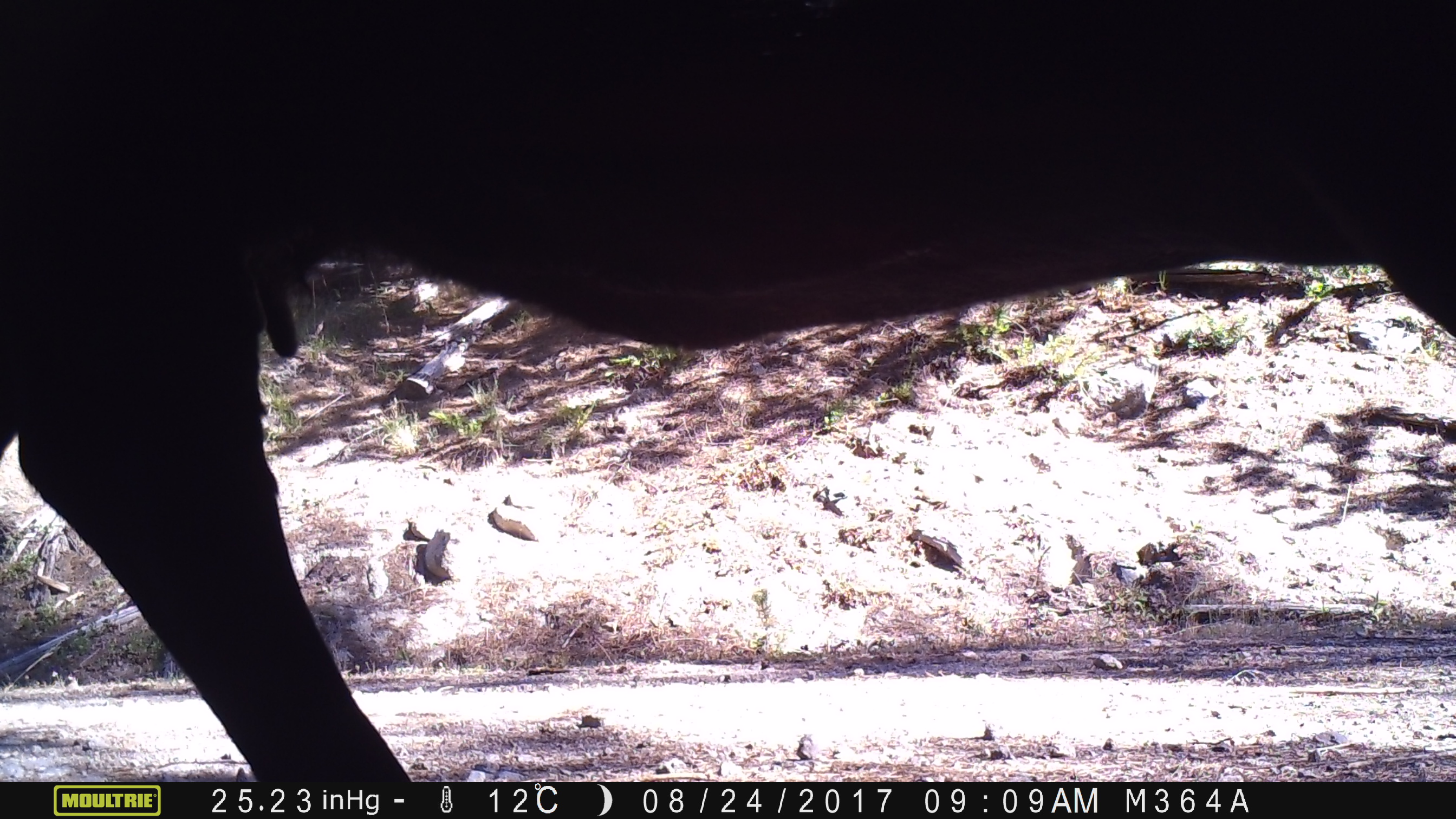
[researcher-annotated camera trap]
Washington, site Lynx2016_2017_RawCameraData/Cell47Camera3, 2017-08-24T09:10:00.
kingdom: Animalia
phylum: Chordata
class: Mammalia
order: Artiodactyla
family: Bovidae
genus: Bos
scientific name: Bos taurus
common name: domestic cattle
Domestic cattle (Bos taurus). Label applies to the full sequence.